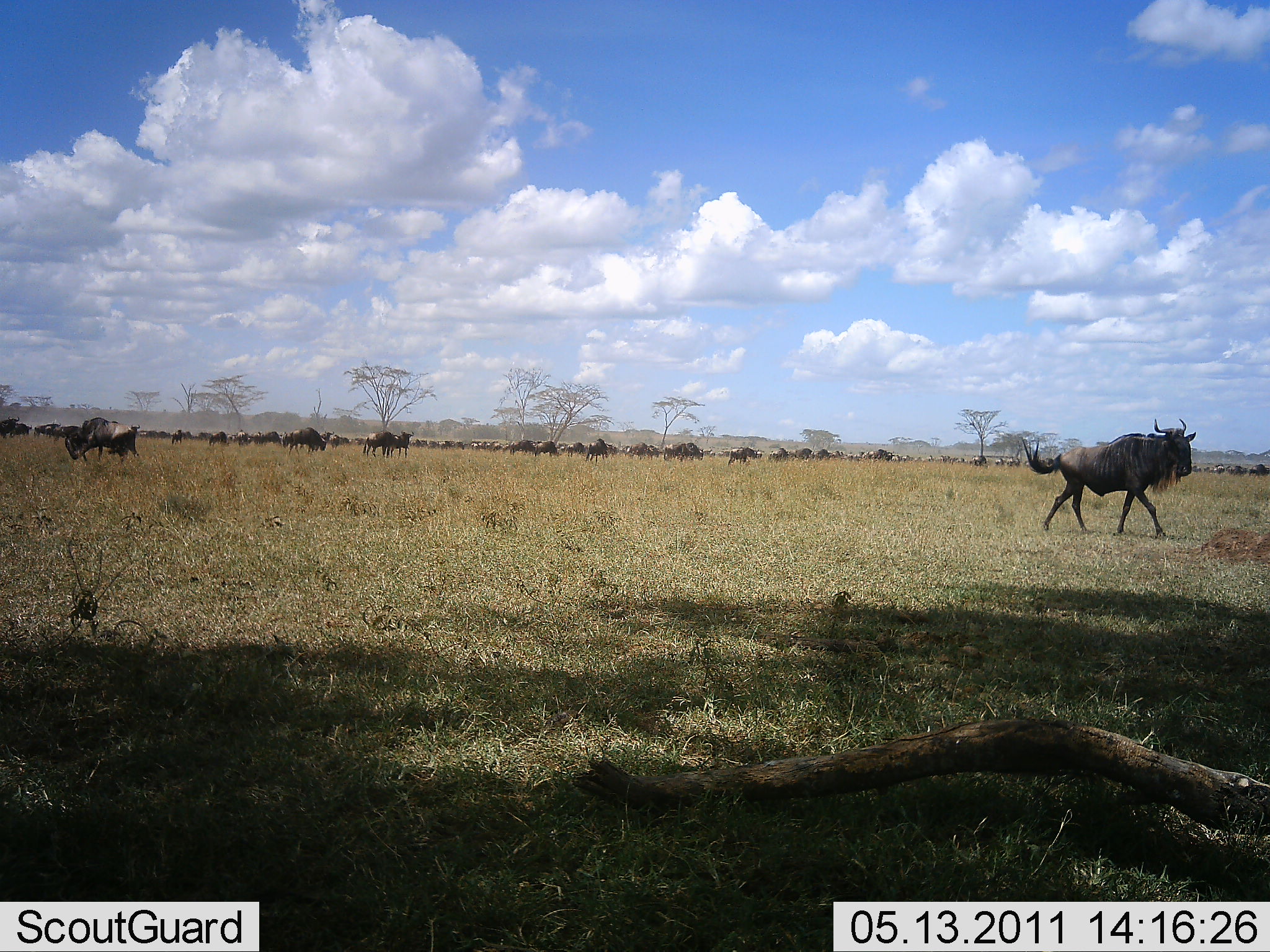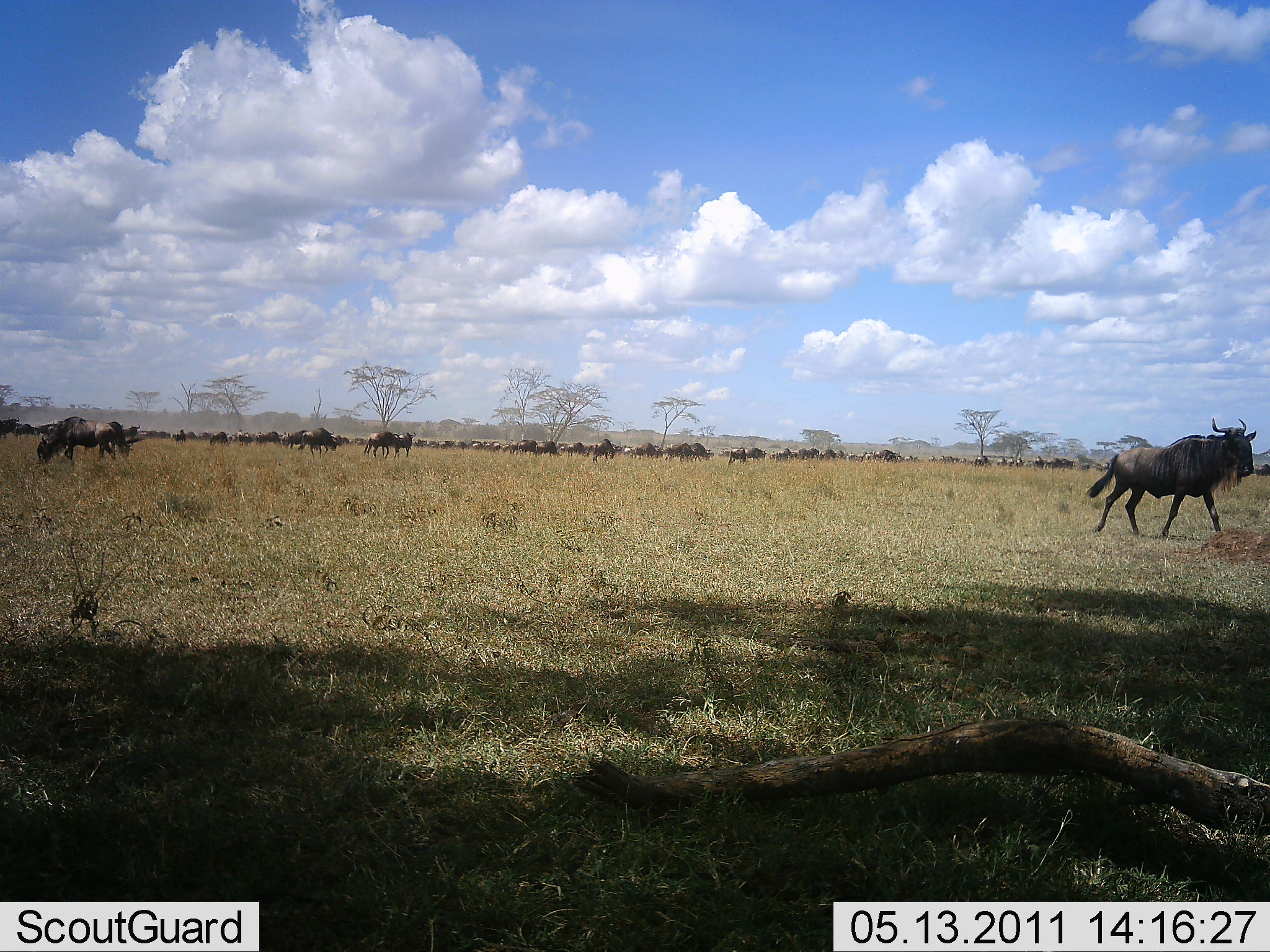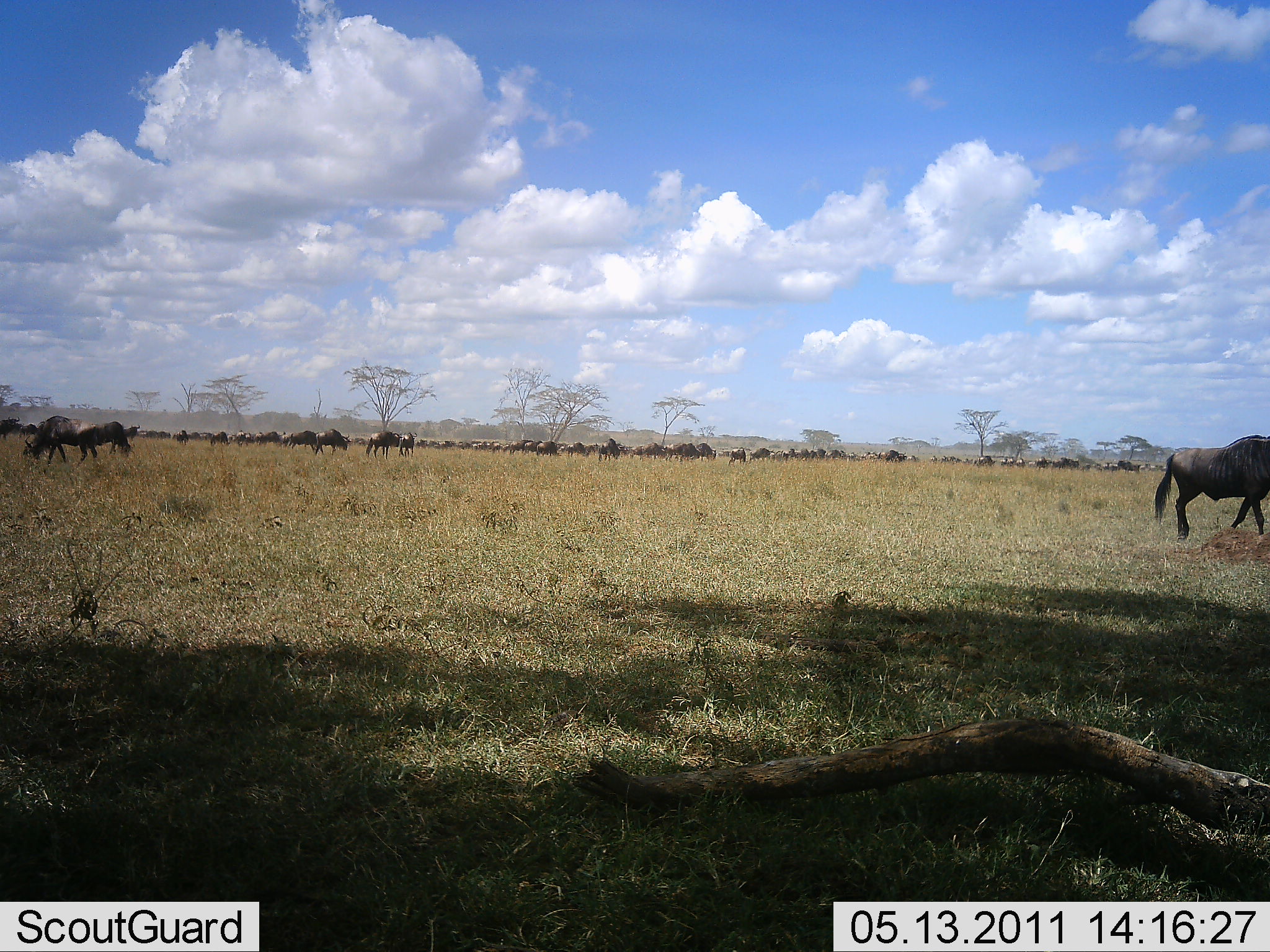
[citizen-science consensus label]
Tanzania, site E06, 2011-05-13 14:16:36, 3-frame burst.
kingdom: Animalia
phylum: Chordata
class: Mammalia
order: Artiodactyla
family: Bovidae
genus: Connochaetes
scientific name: Connochaetes taurinus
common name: blue wildebeest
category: wildebeest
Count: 51+.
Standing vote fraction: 33%.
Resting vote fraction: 0%.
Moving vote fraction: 83%.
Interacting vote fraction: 17%.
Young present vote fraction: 8%.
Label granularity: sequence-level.